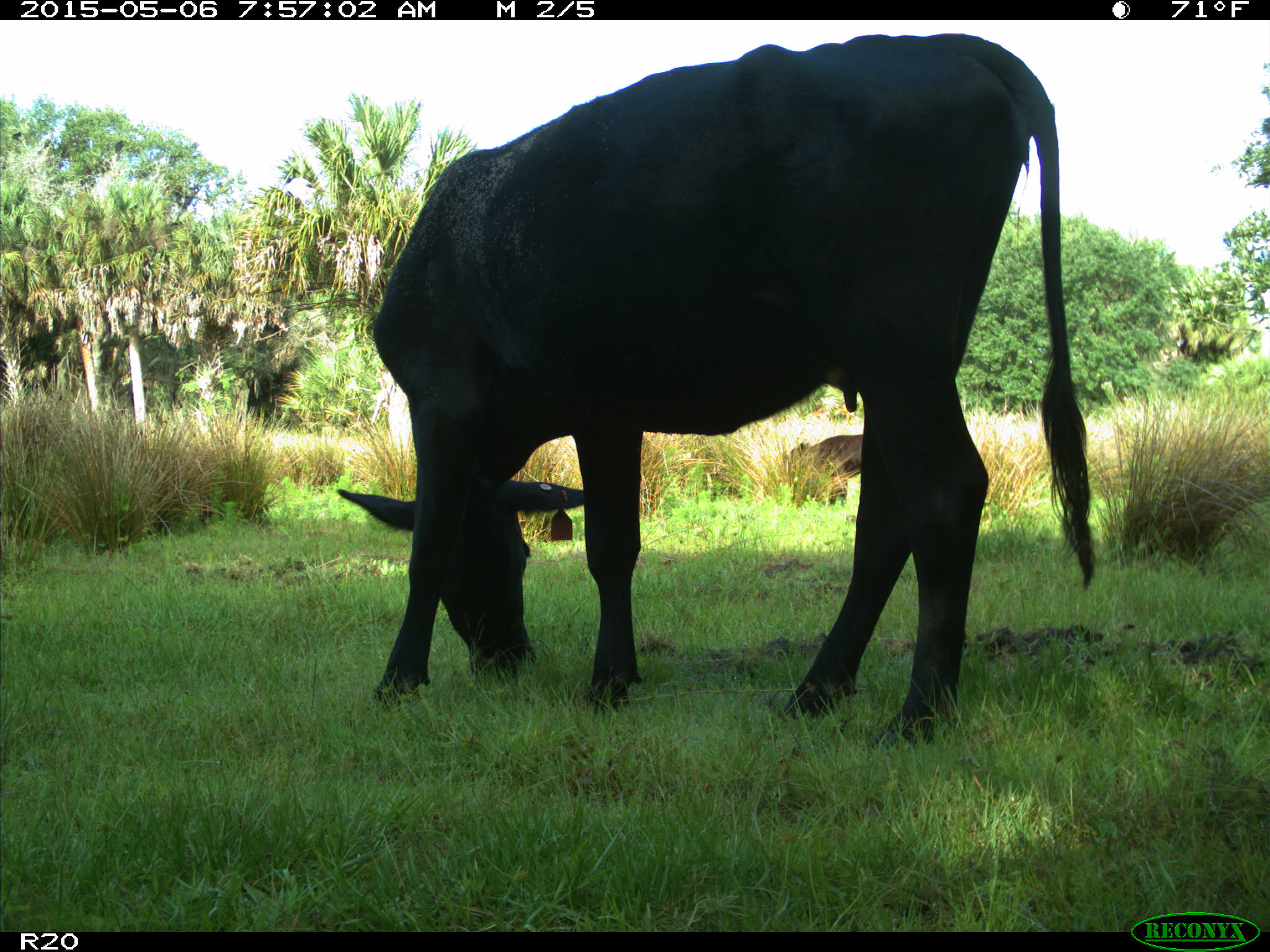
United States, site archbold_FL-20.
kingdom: Animalia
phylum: Chordata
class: Mammalia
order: Artiodactyla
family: Bovidae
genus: Bos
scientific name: Bos taurus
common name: domestic cow